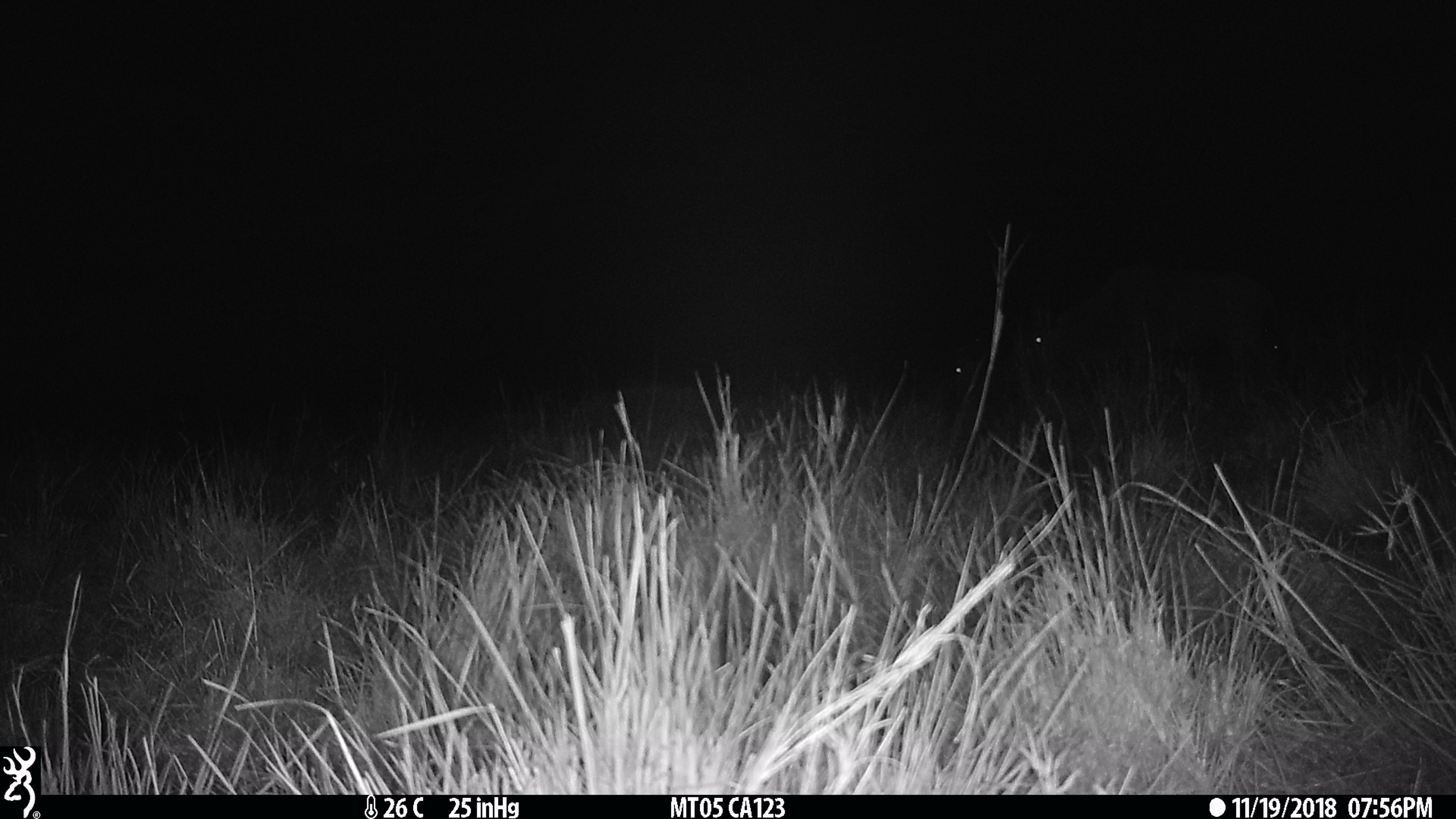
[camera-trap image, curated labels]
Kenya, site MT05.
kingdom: Animalia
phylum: Chordata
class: Mammalia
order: Artiodactyla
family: Bovidae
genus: Connochaetes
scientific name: Connochaetes taurinus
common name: blue wildebeest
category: wildebeest